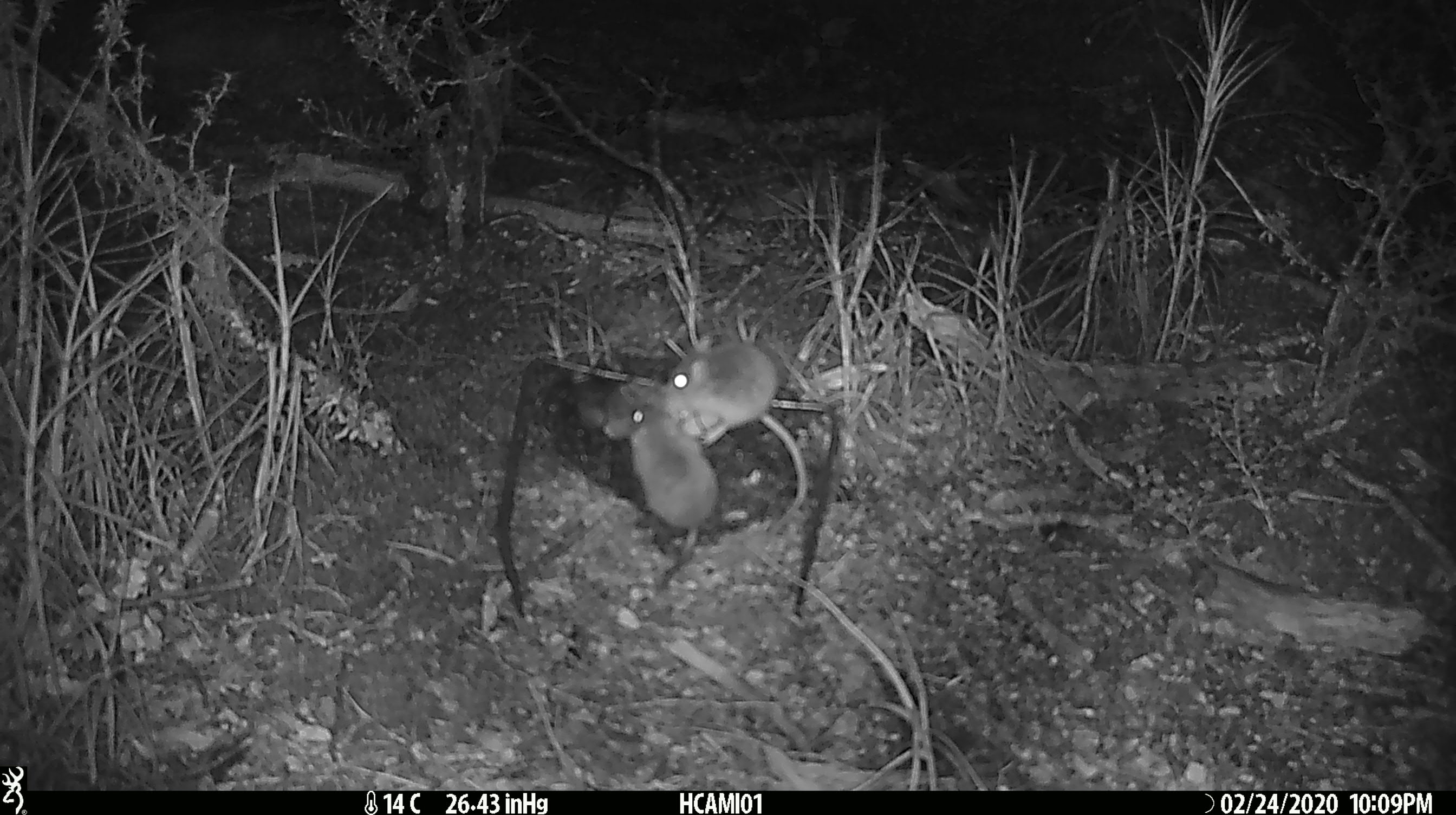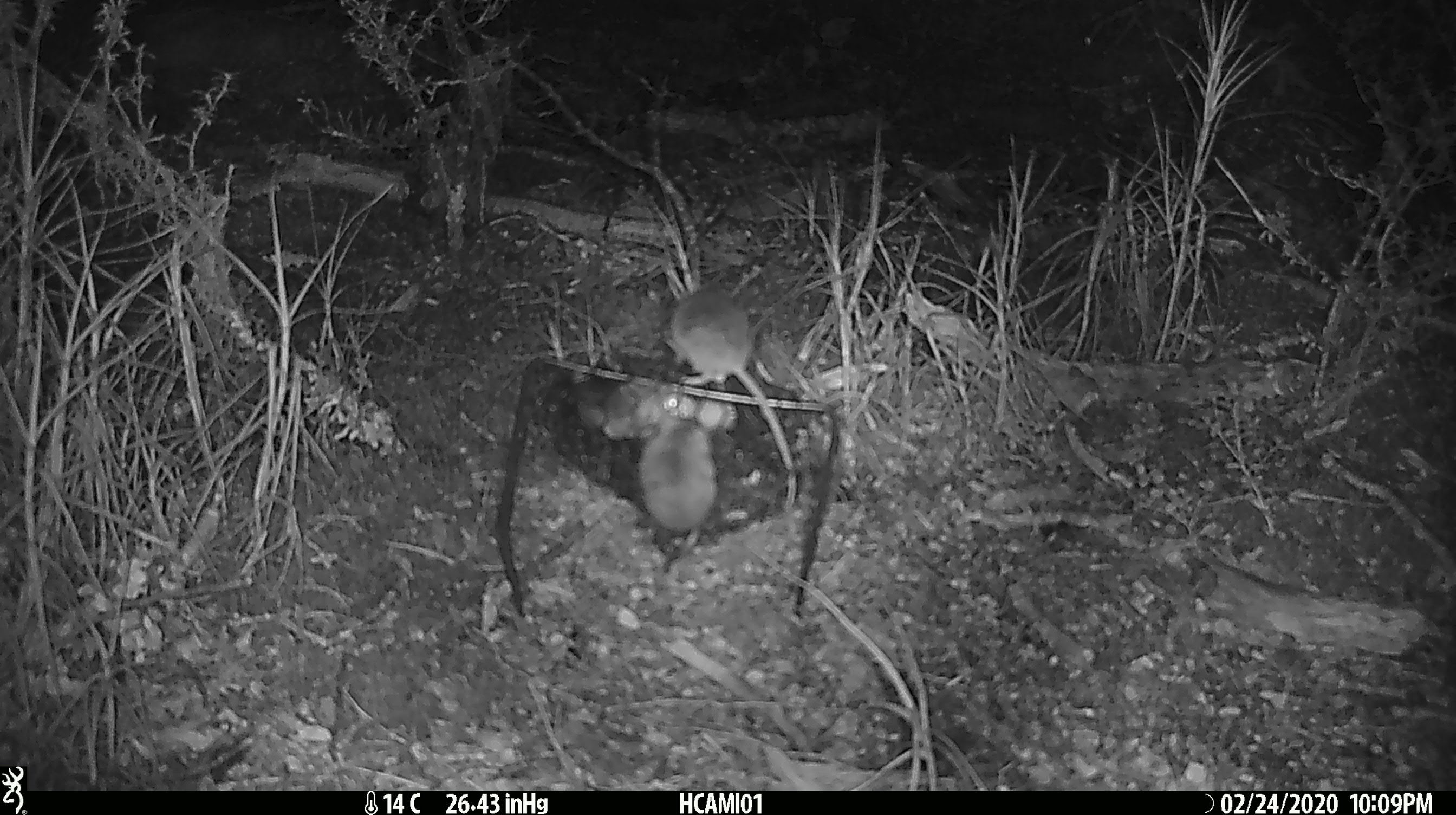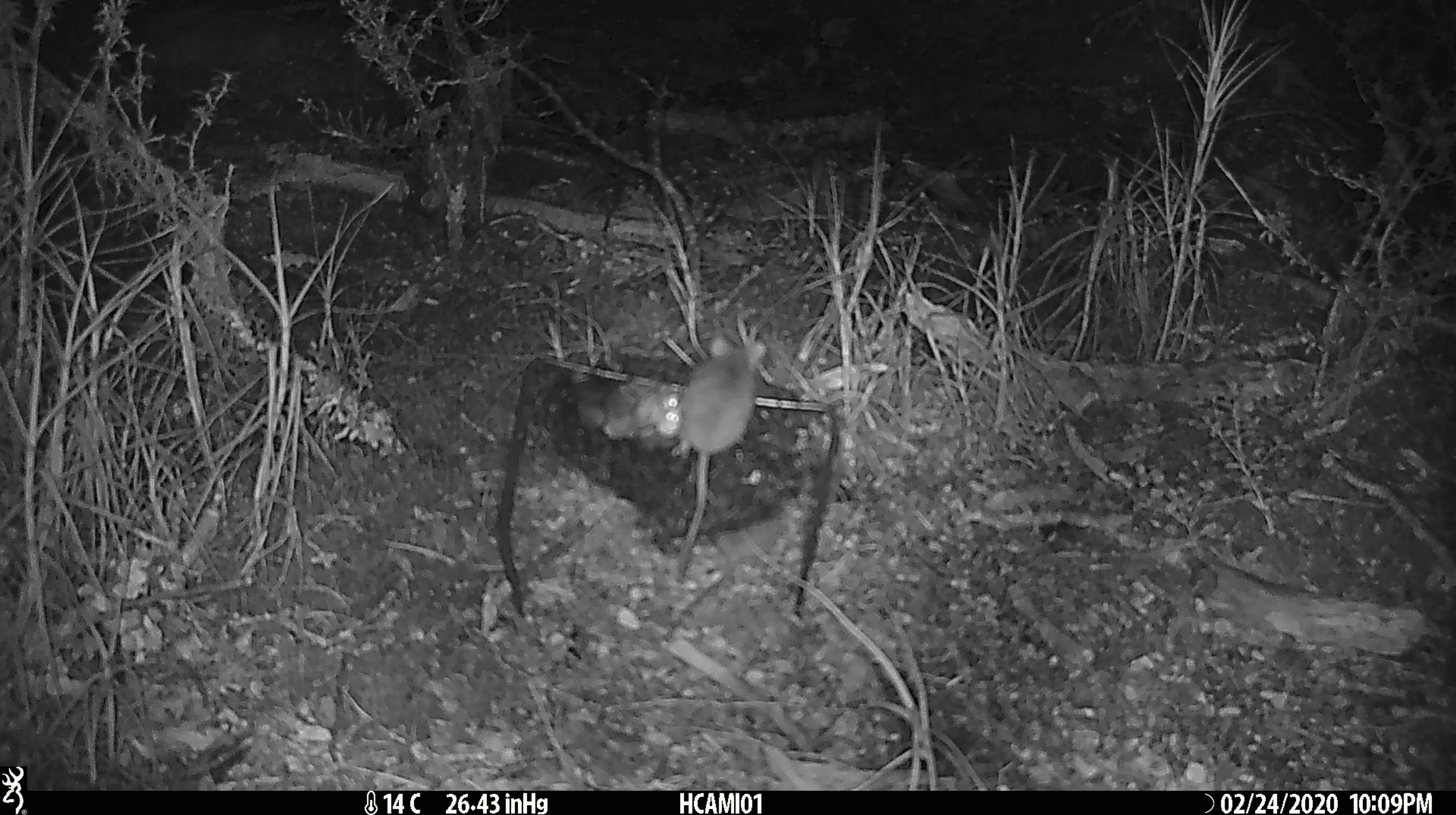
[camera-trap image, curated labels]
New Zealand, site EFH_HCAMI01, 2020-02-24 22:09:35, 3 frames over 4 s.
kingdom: Animalia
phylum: Chordata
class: Mammalia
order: Rodentia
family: Muridae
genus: Mus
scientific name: Mus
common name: mouse